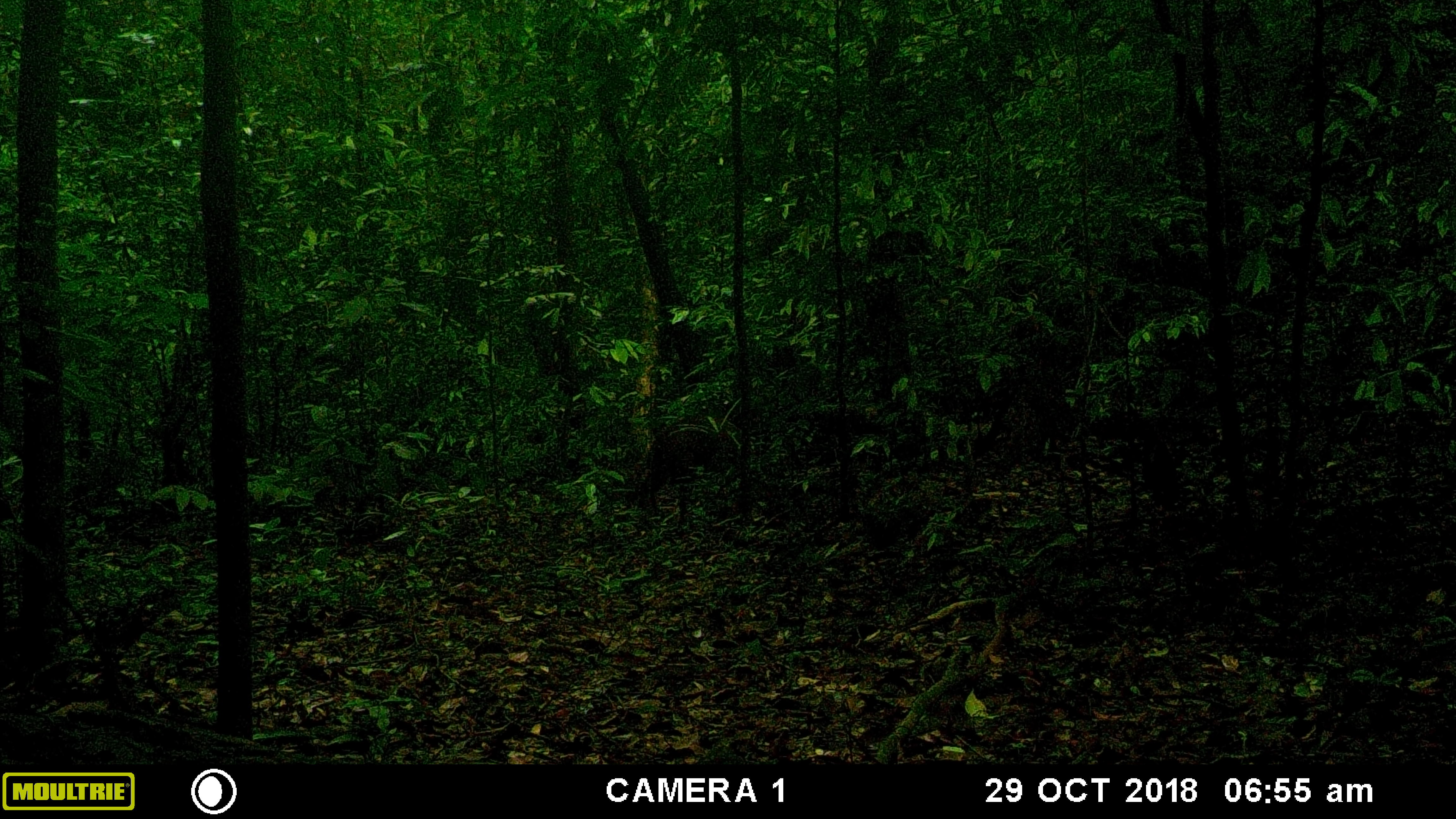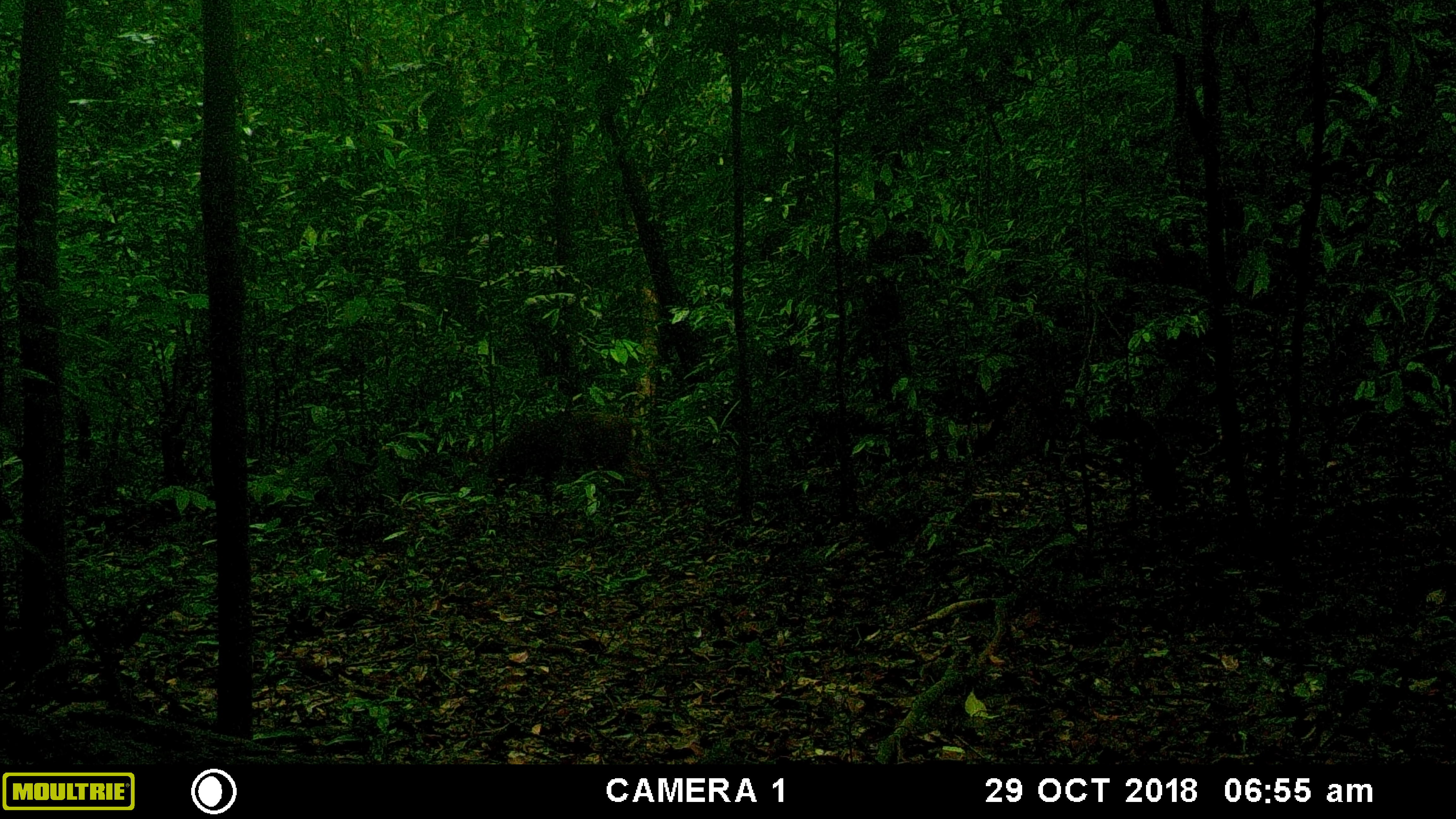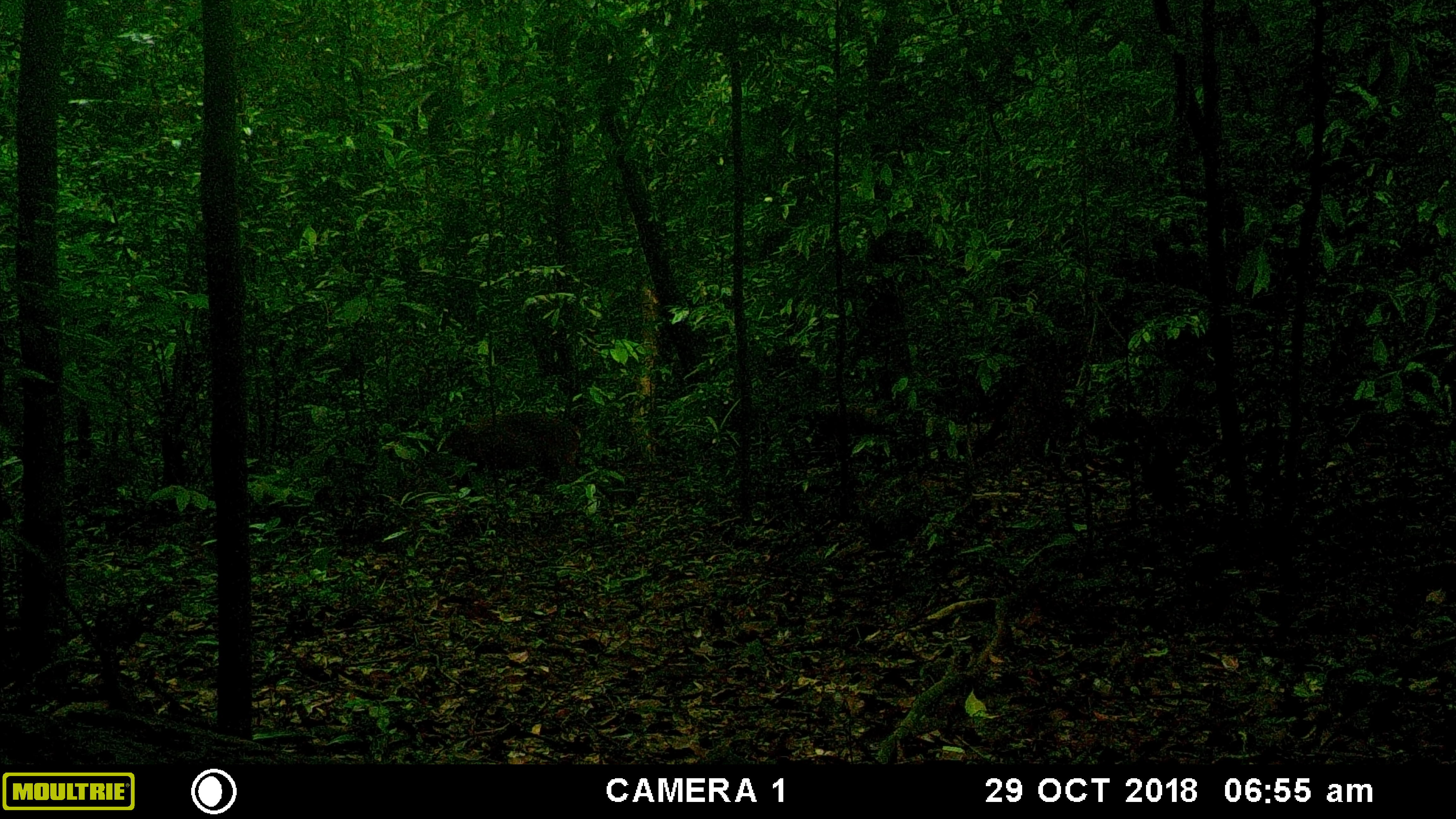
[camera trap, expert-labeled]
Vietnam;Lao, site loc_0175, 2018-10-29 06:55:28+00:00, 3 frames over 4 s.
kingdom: Animalia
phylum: Chordata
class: Mammalia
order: Artiodactyla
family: Cervidae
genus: Muntiacus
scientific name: Muntiacus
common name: muntjacs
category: unidentified muntjac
Unidentified muntjac (muntjacs) (Muntiacus). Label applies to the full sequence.